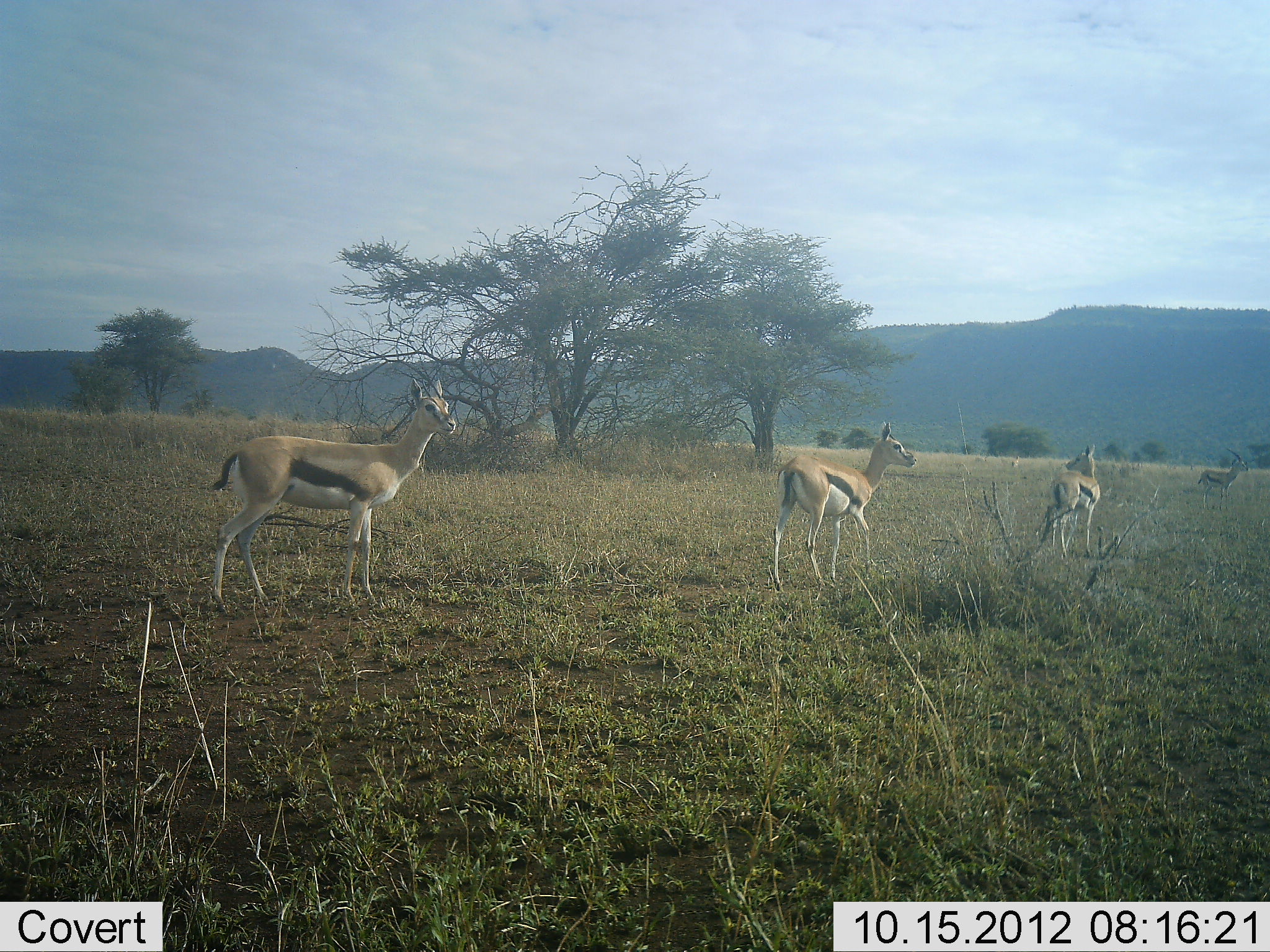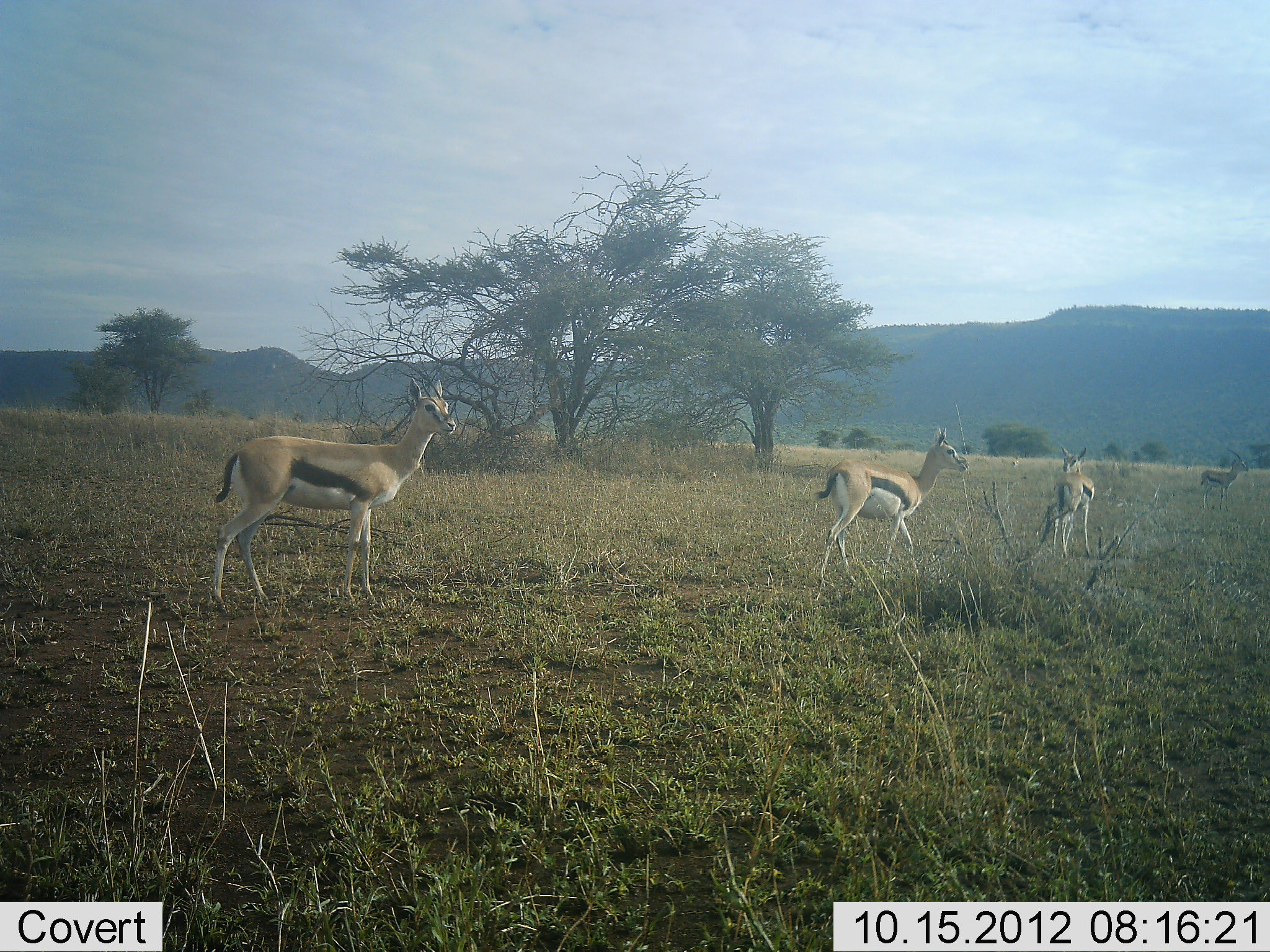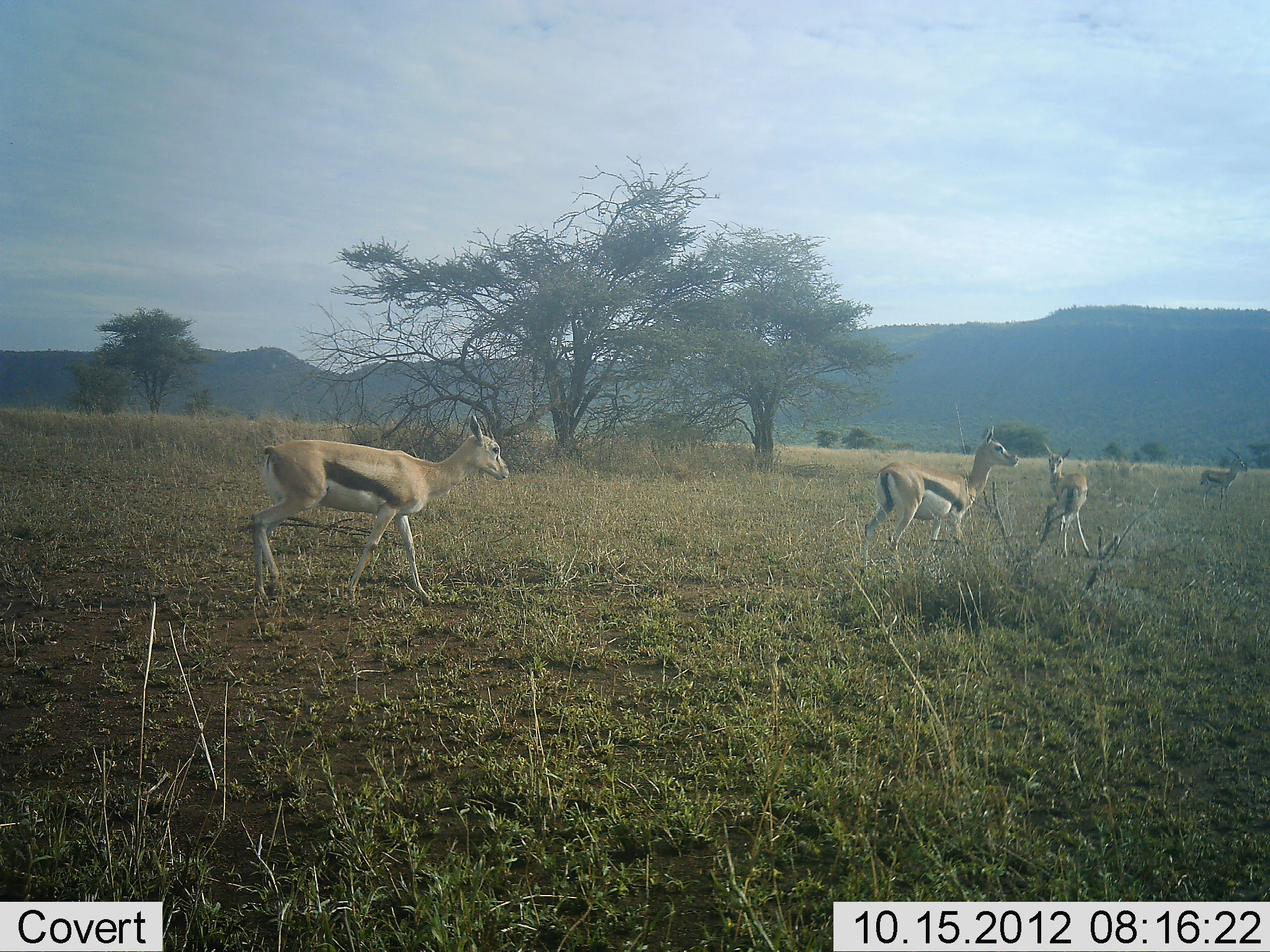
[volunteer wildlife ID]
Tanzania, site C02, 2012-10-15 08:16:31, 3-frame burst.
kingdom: Animalia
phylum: Chordata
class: Mammalia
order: Artiodactyla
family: Bovidae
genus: Eudorcas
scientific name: Eudorcas thomsonii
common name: thomson's gazelle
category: gazellethomsons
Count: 4.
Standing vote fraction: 60%.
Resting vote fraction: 0%.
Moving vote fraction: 80%.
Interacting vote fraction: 0%.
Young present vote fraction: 0%.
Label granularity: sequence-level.